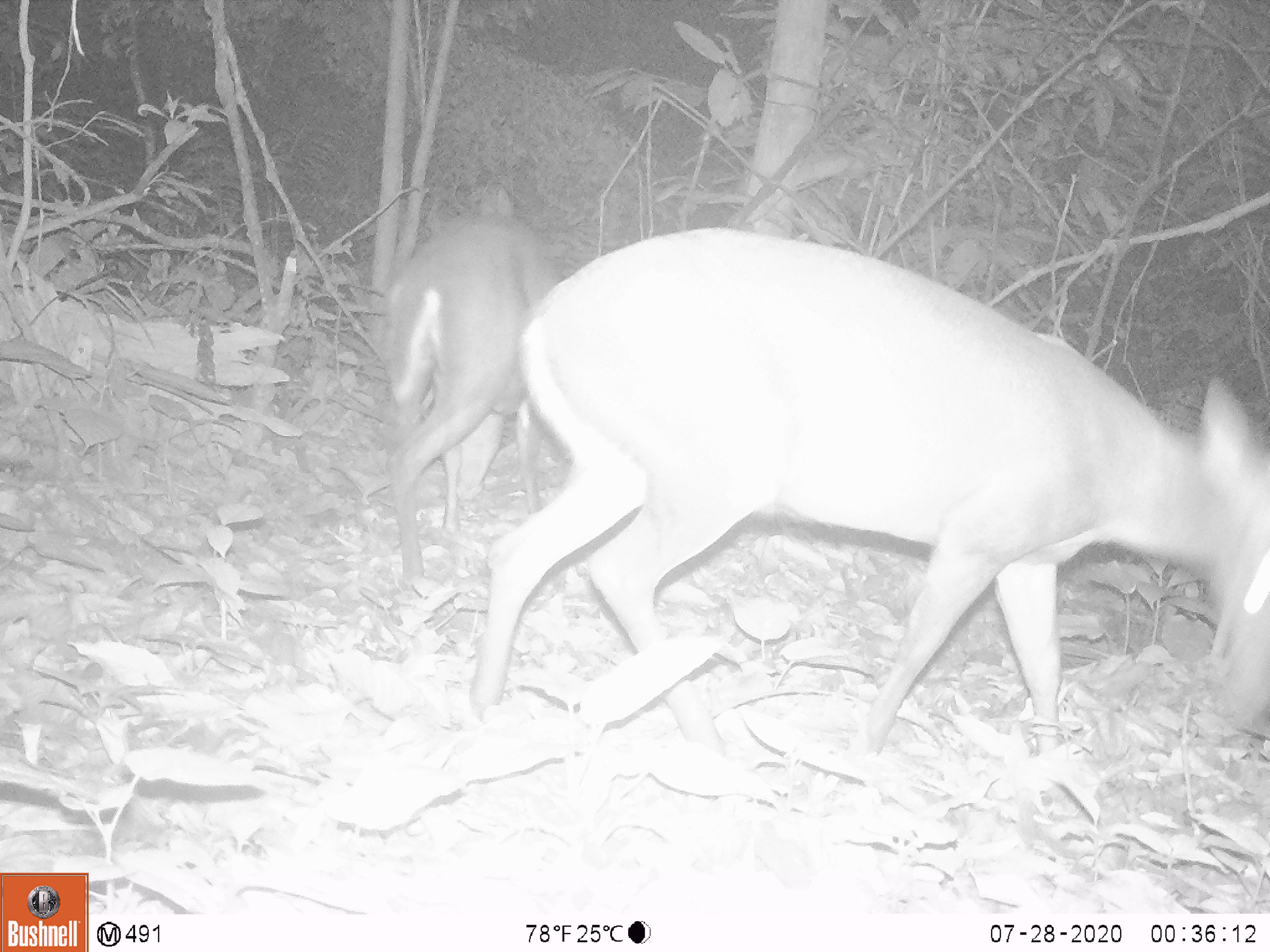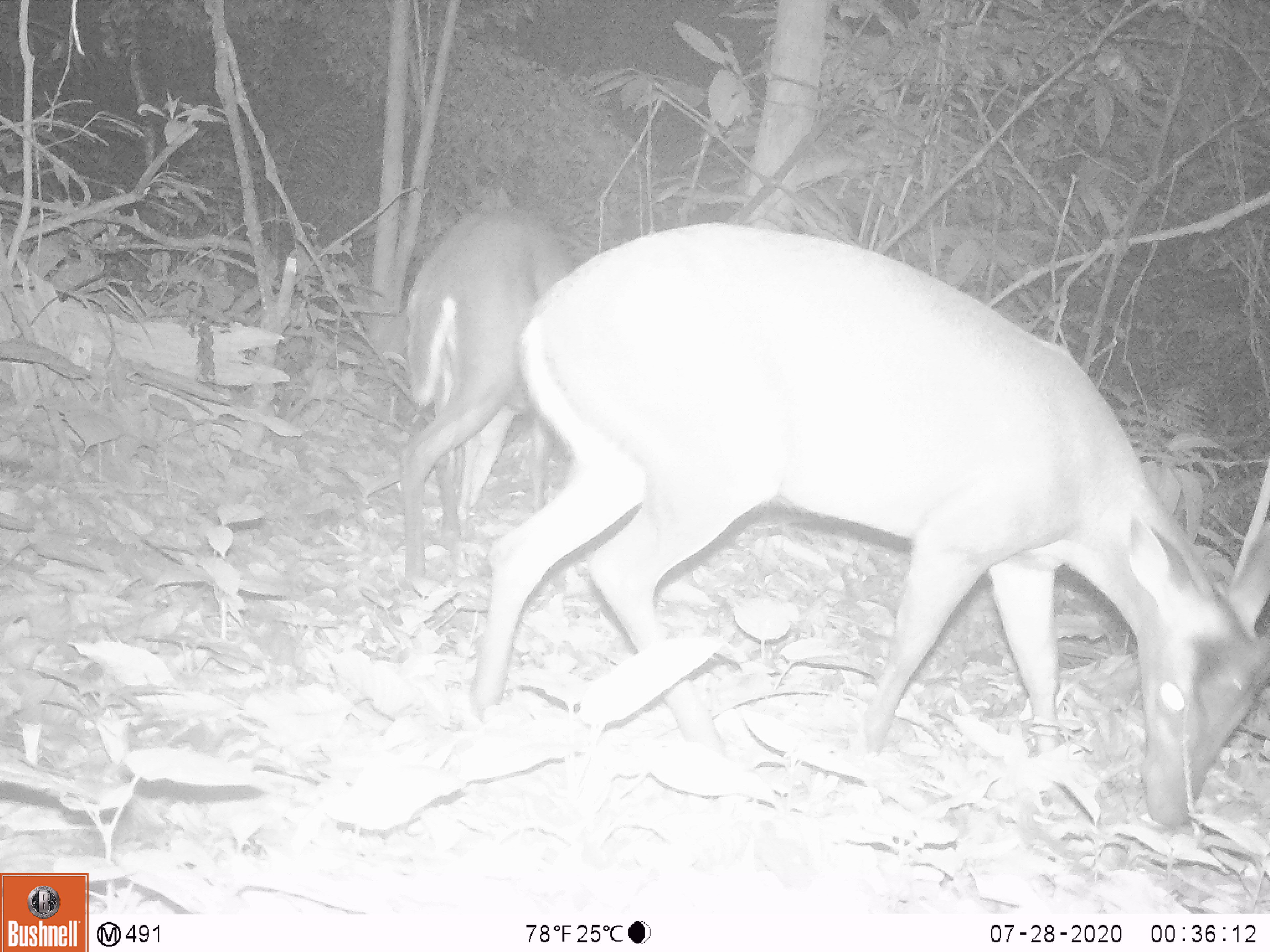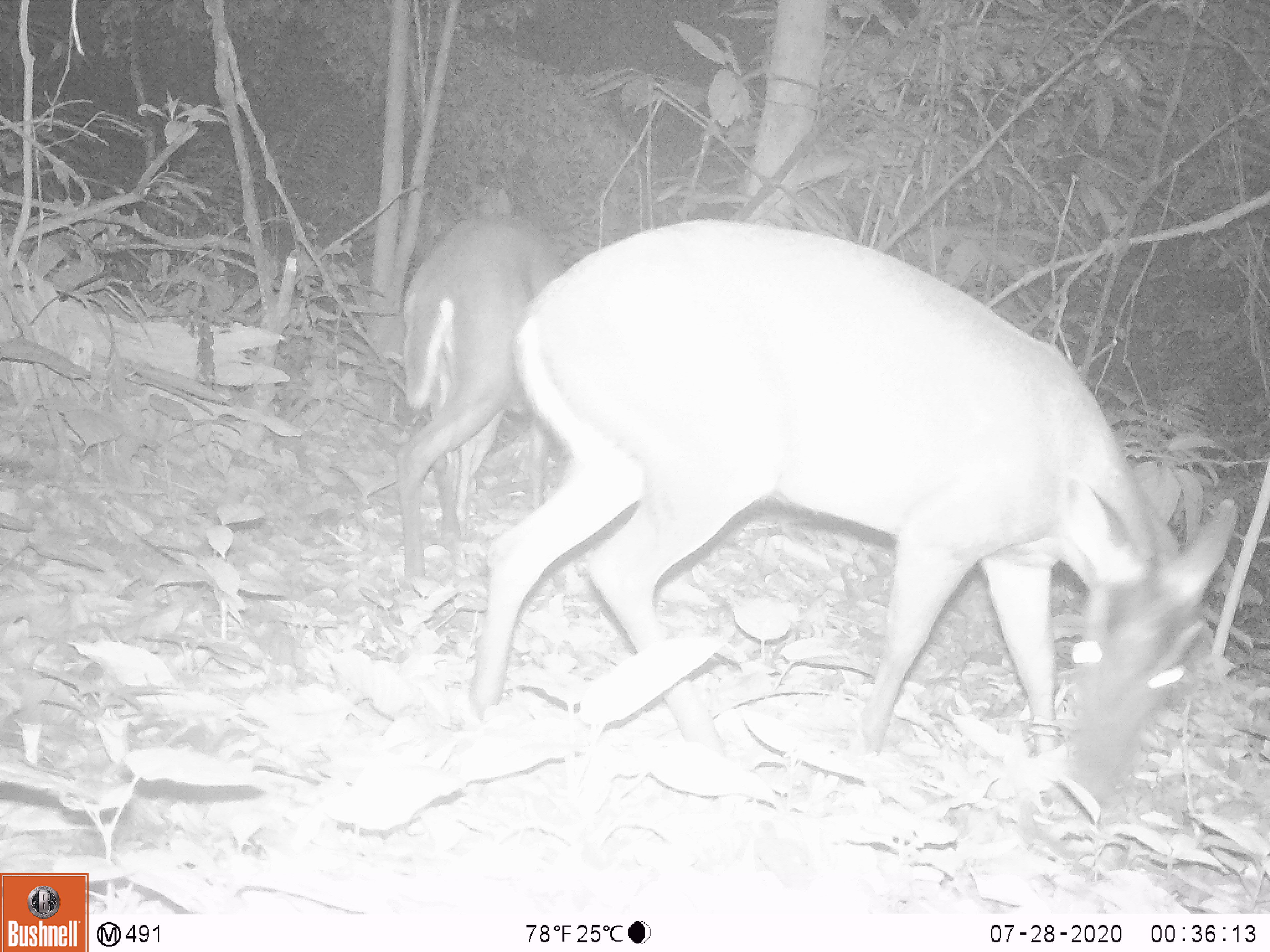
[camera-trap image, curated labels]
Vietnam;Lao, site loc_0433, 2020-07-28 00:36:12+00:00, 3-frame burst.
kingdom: Animalia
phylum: Chordata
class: Mammalia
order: Artiodactyla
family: Cervidae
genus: Muntiacus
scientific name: Muntiacus rooseveltorum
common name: roosevelt's muntjac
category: roosevelts muntjac group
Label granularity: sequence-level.